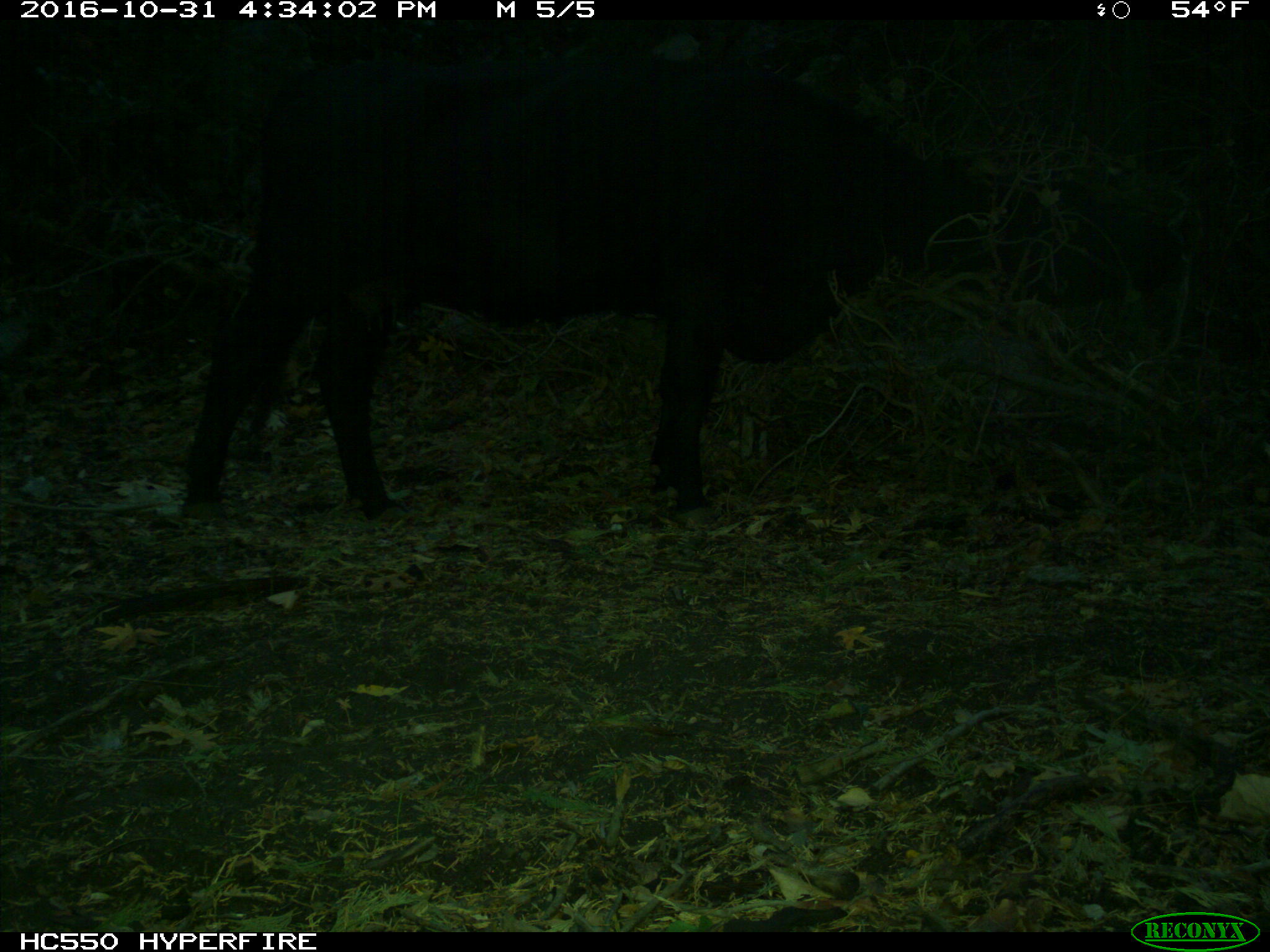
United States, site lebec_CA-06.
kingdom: Animalia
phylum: Chordata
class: Mammalia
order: Artiodactyla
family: Bovidae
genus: Bos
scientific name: Bos taurus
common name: domestic cow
Bos taurus (domestic cow).